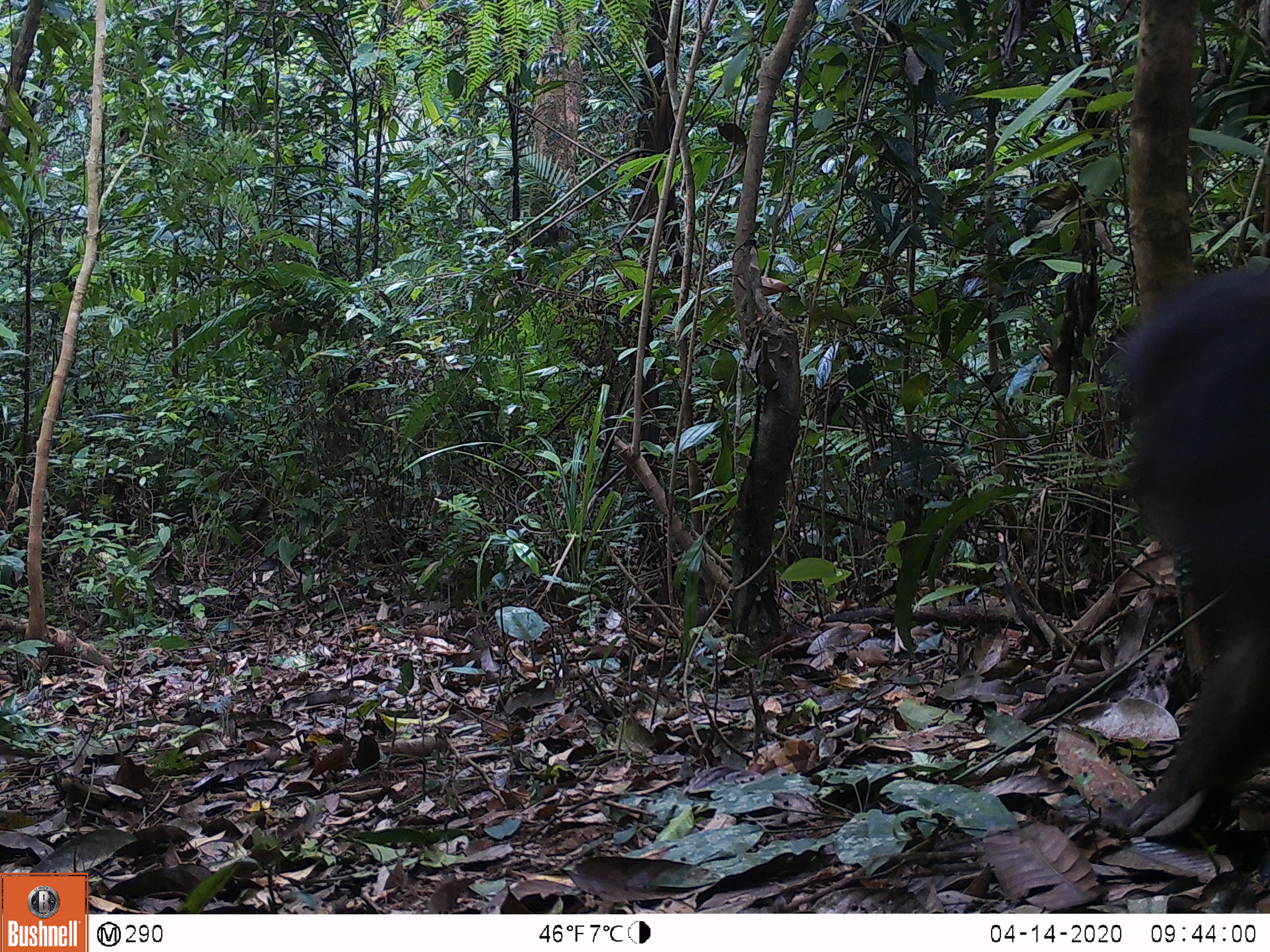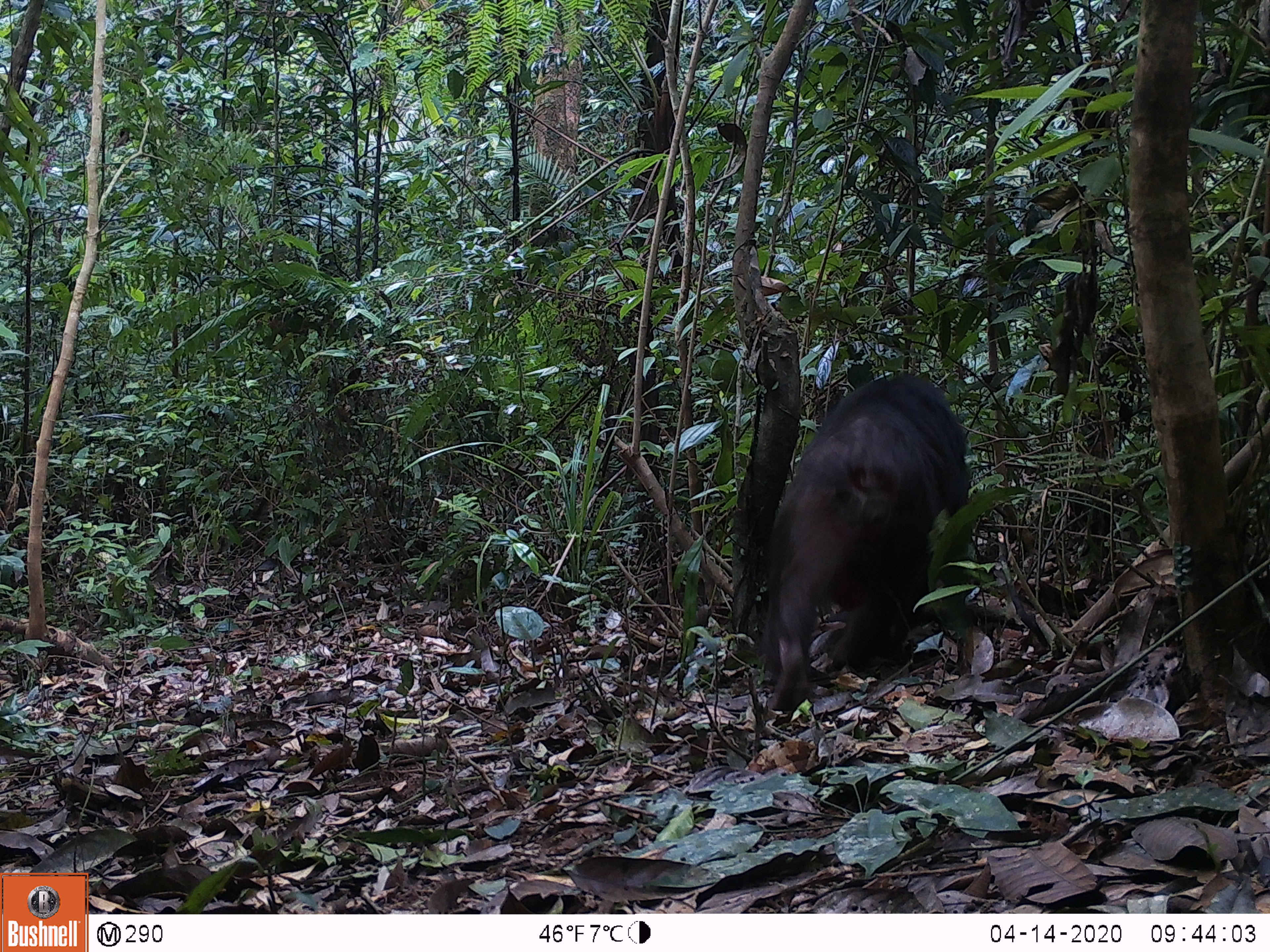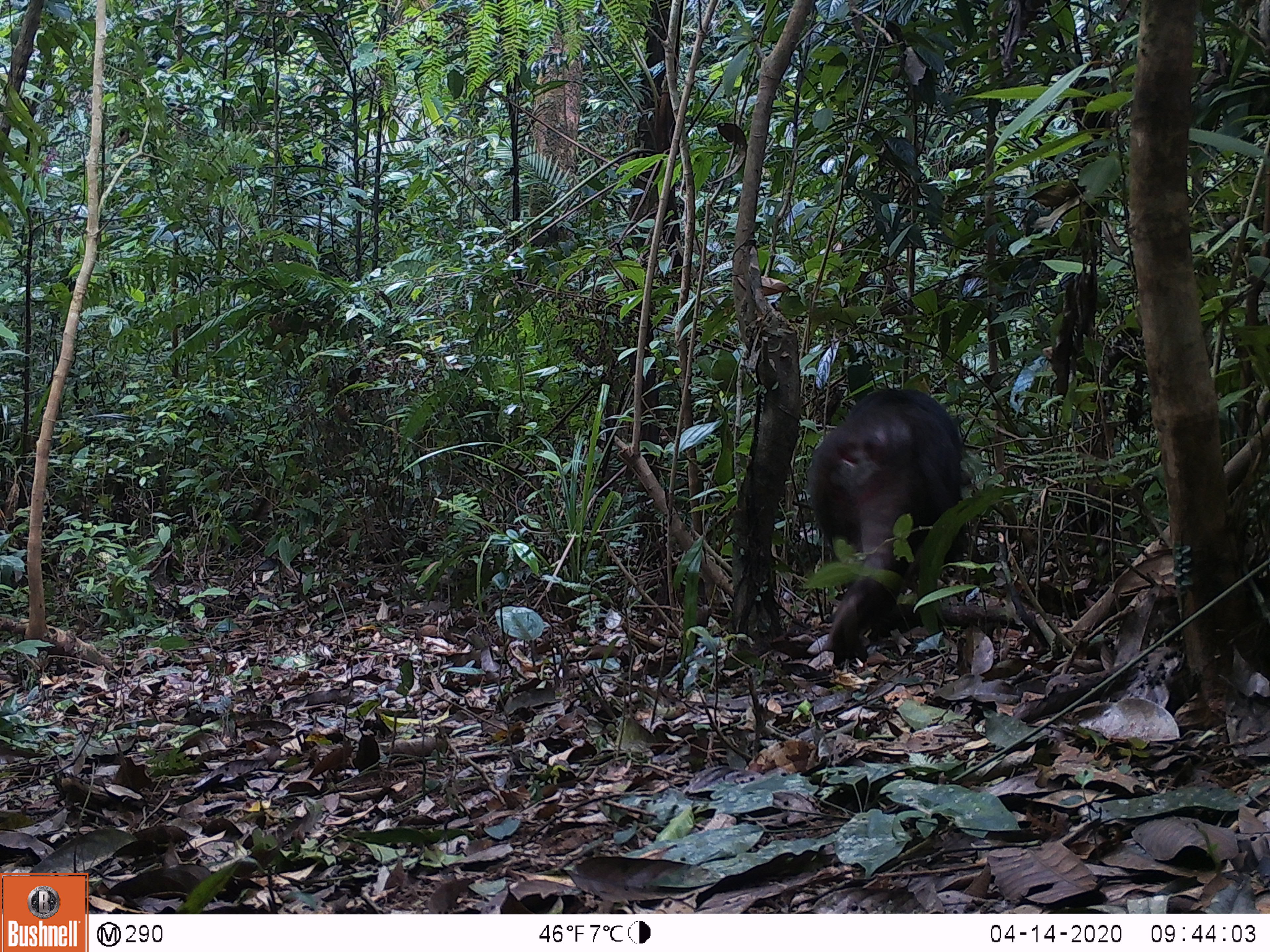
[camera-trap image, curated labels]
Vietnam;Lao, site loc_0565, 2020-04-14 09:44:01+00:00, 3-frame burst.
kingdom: Animalia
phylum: Chordata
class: Mammalia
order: Primates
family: Cercopithecidae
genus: Macaca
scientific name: Macaca arctoides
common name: stump-tailed macaque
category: stump tailed macaque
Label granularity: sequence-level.